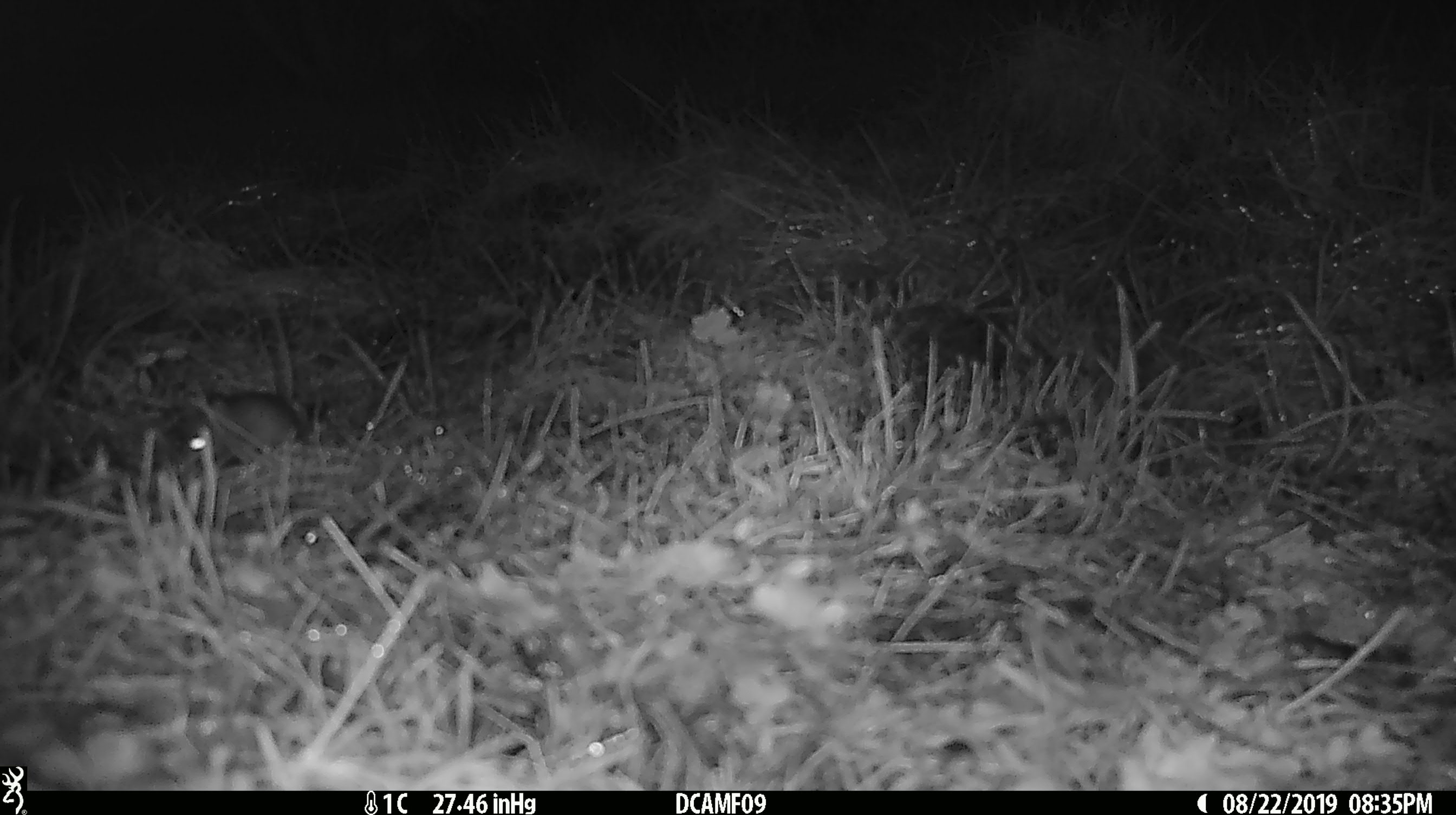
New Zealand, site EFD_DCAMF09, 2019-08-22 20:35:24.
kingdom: Animalia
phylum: Chordata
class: Mammalia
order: Rodentia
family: Muridae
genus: Mus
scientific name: Mus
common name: mouse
Mouse (Mus).